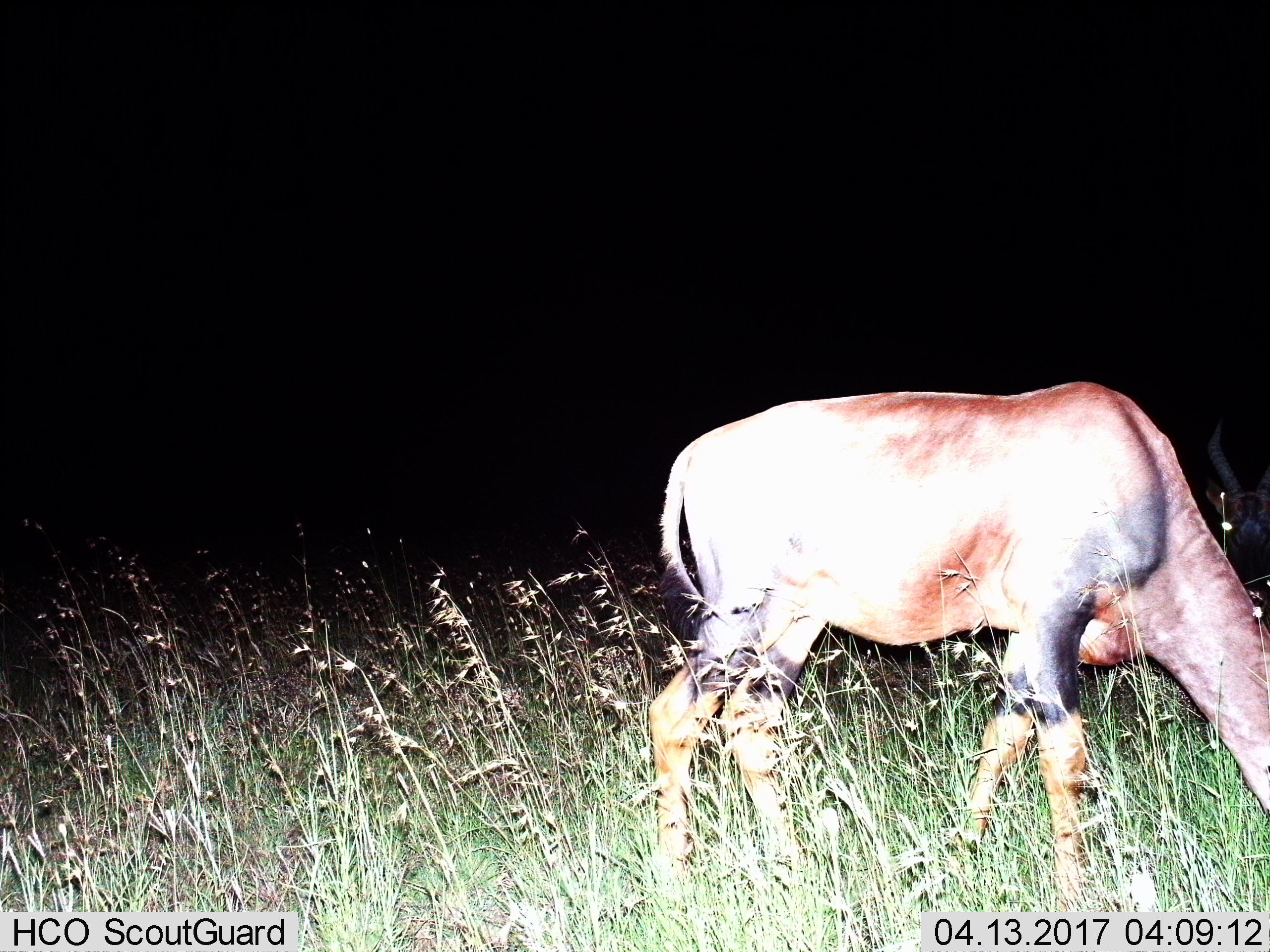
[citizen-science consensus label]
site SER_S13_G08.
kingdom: Animalia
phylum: Chordata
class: Mammalia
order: Artiodactyla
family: Bovidae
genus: Damaliscus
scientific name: Damaliscus lunatus jimela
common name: topi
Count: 1.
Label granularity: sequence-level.